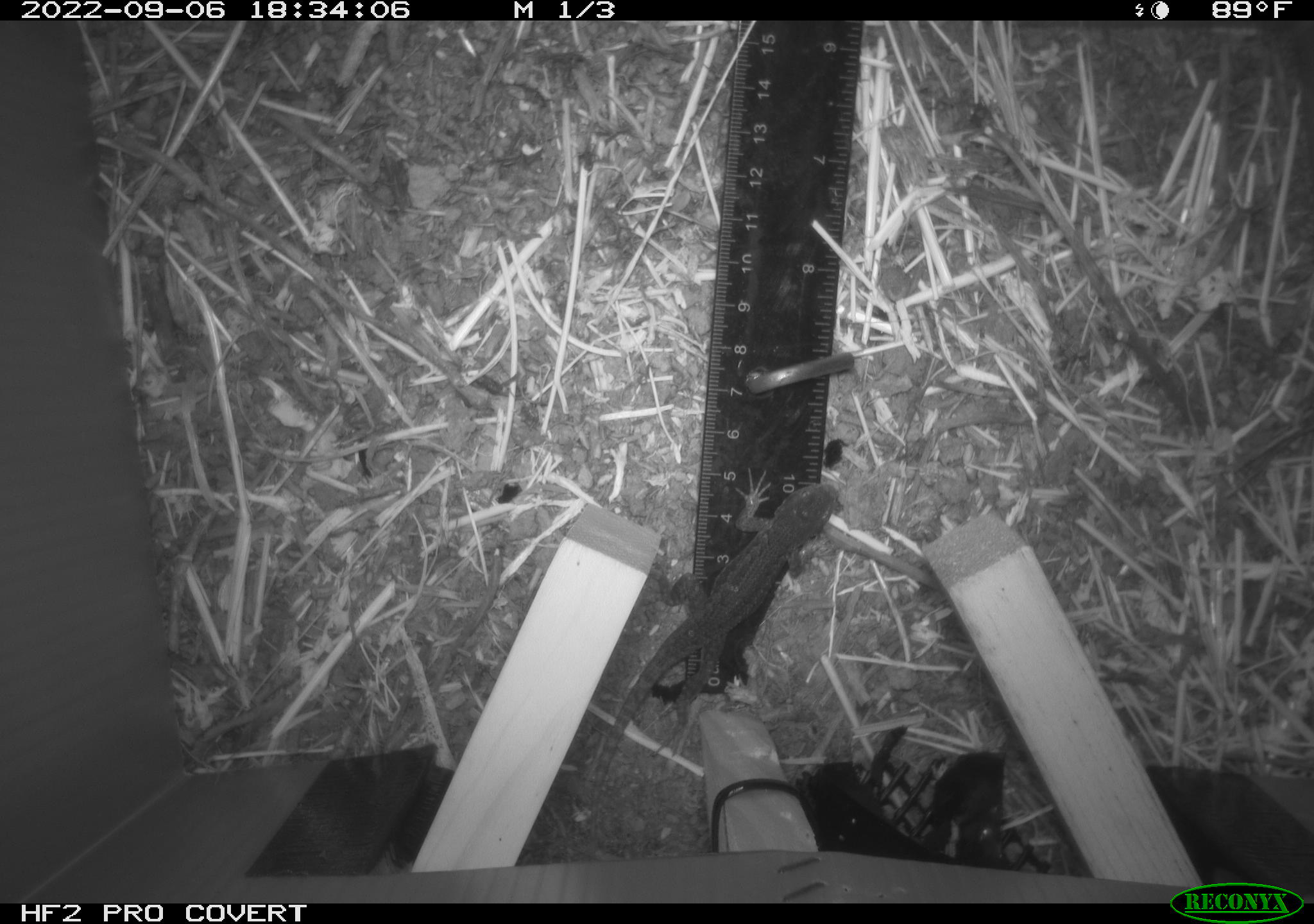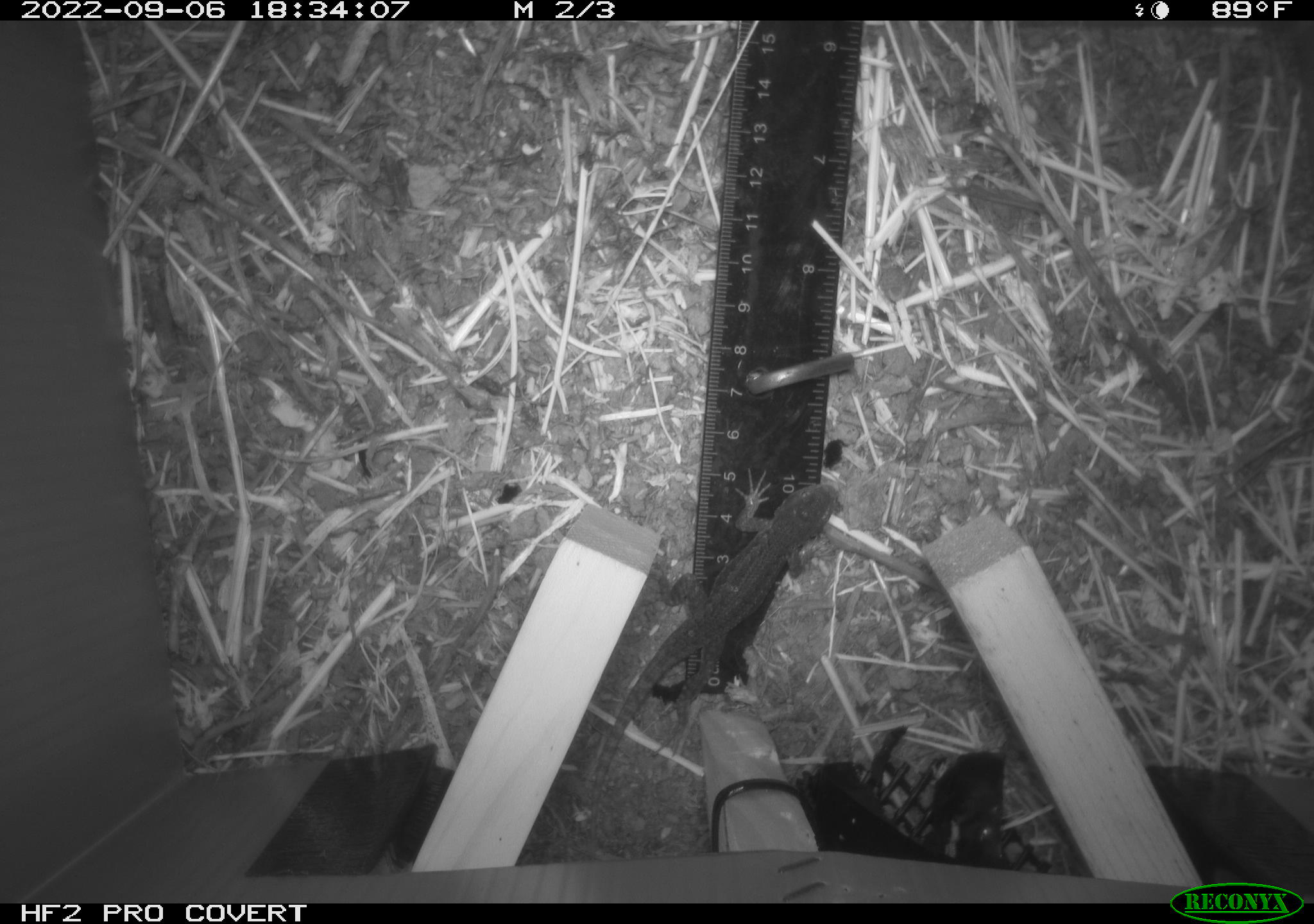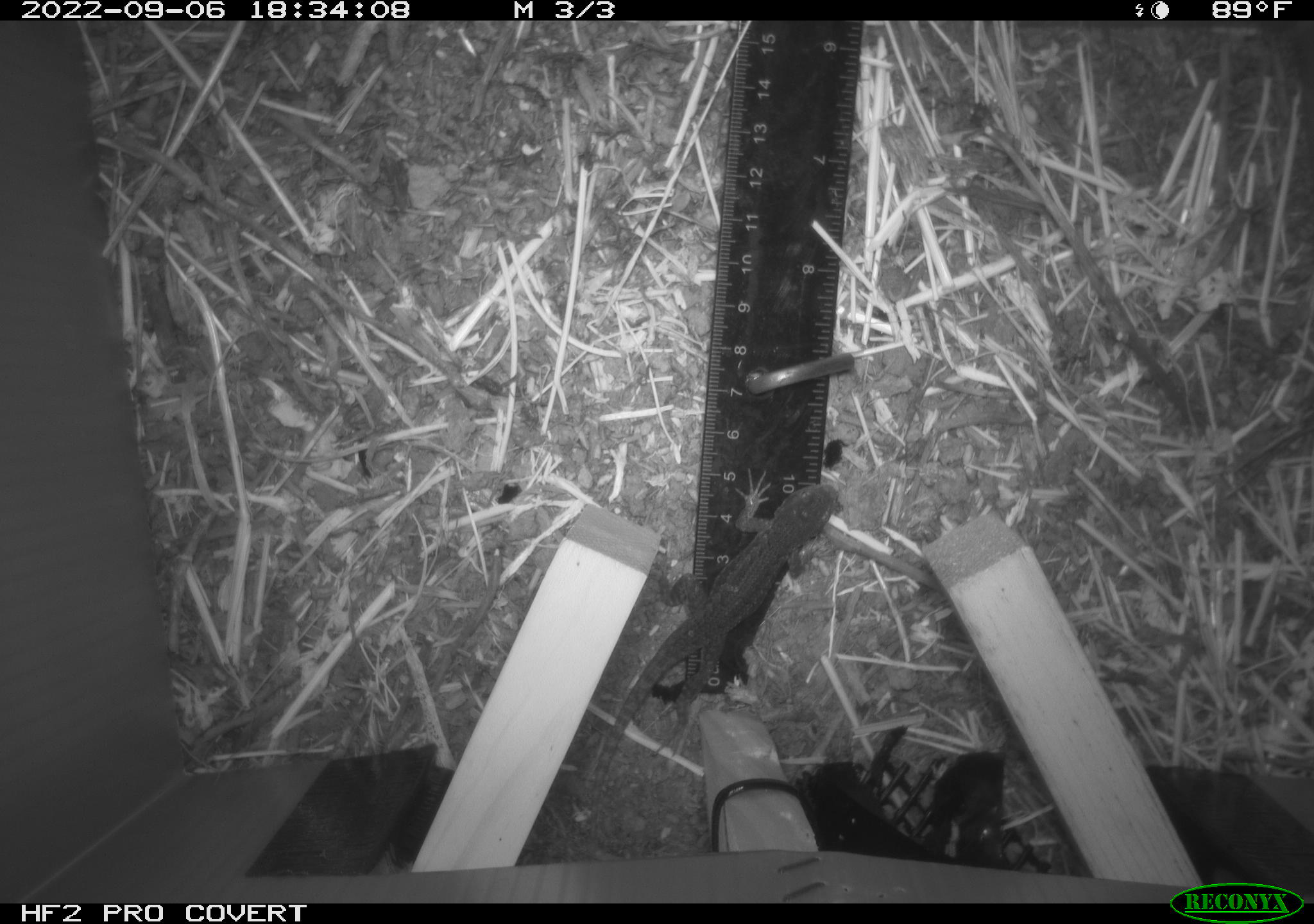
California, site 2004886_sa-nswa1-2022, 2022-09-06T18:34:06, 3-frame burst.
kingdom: Animalia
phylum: Chordata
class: Reptilia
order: Squamata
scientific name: Squamata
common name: lizards and snakes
Lizards and snakes (Squamata).